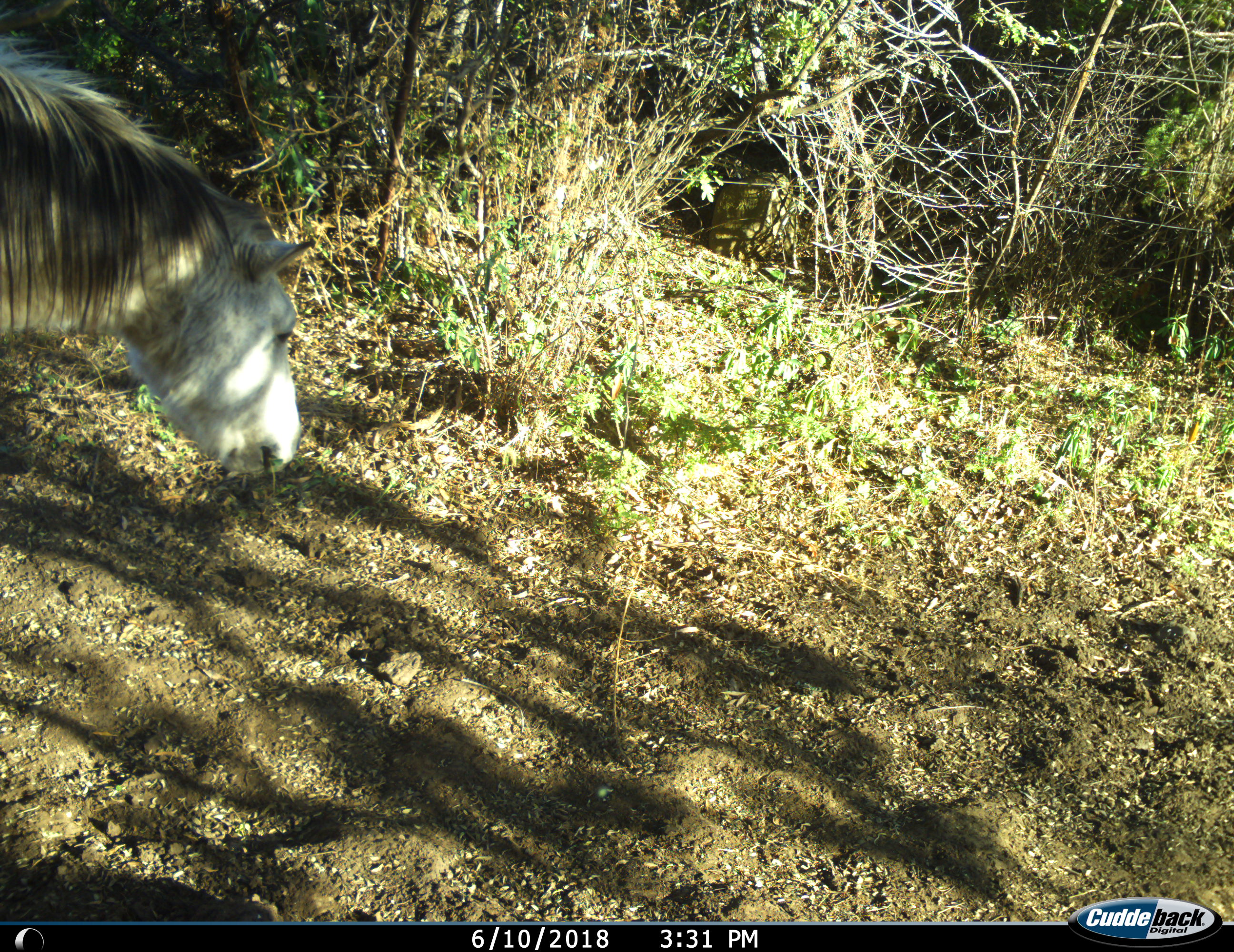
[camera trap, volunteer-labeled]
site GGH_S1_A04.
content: unidentified animal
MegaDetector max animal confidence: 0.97